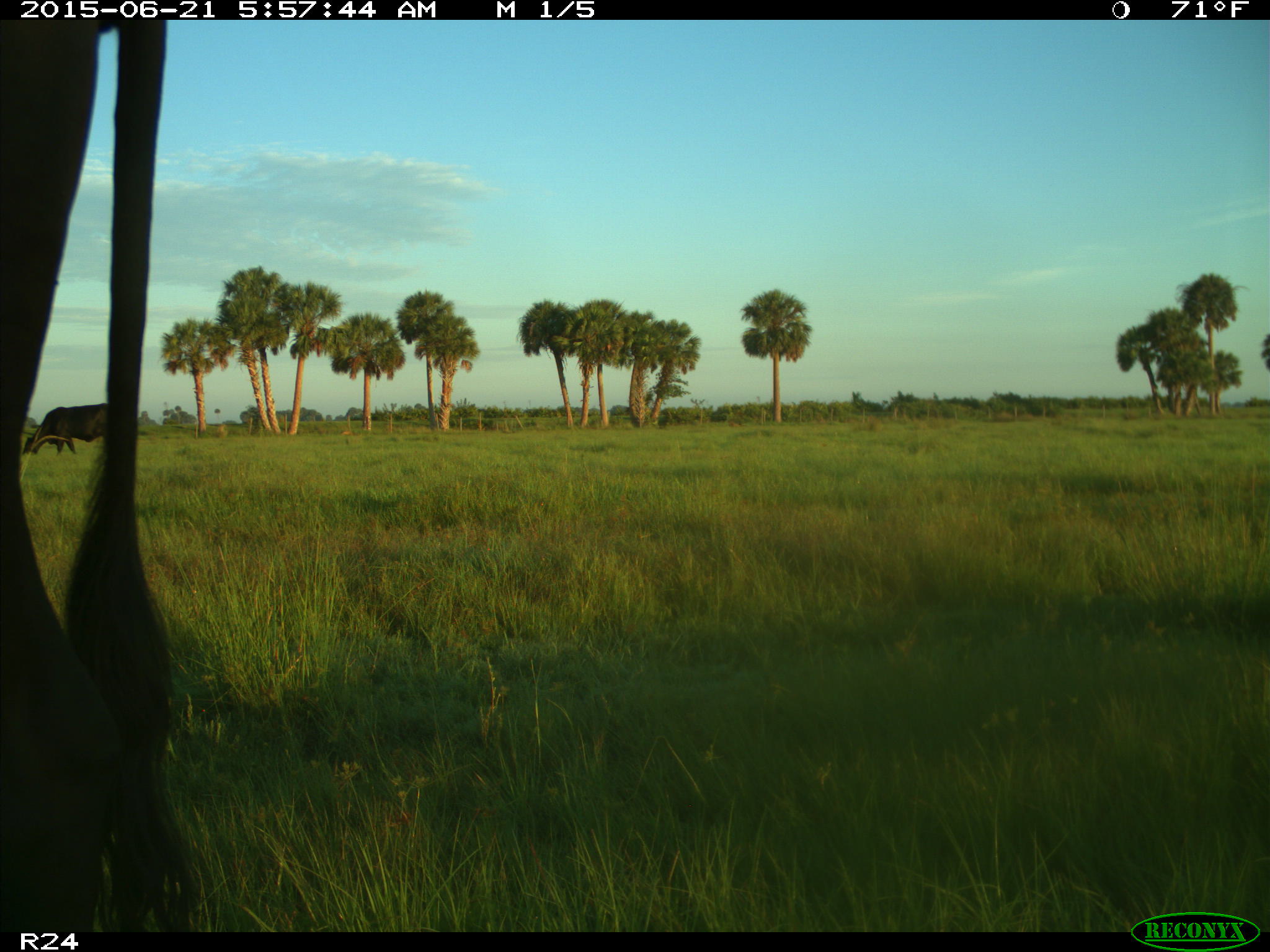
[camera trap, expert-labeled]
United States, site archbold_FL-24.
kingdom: Animalia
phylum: Chordata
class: Mammalia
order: Artiodactyla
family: Bovidae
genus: Bos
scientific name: Bos taurus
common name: domestic cow